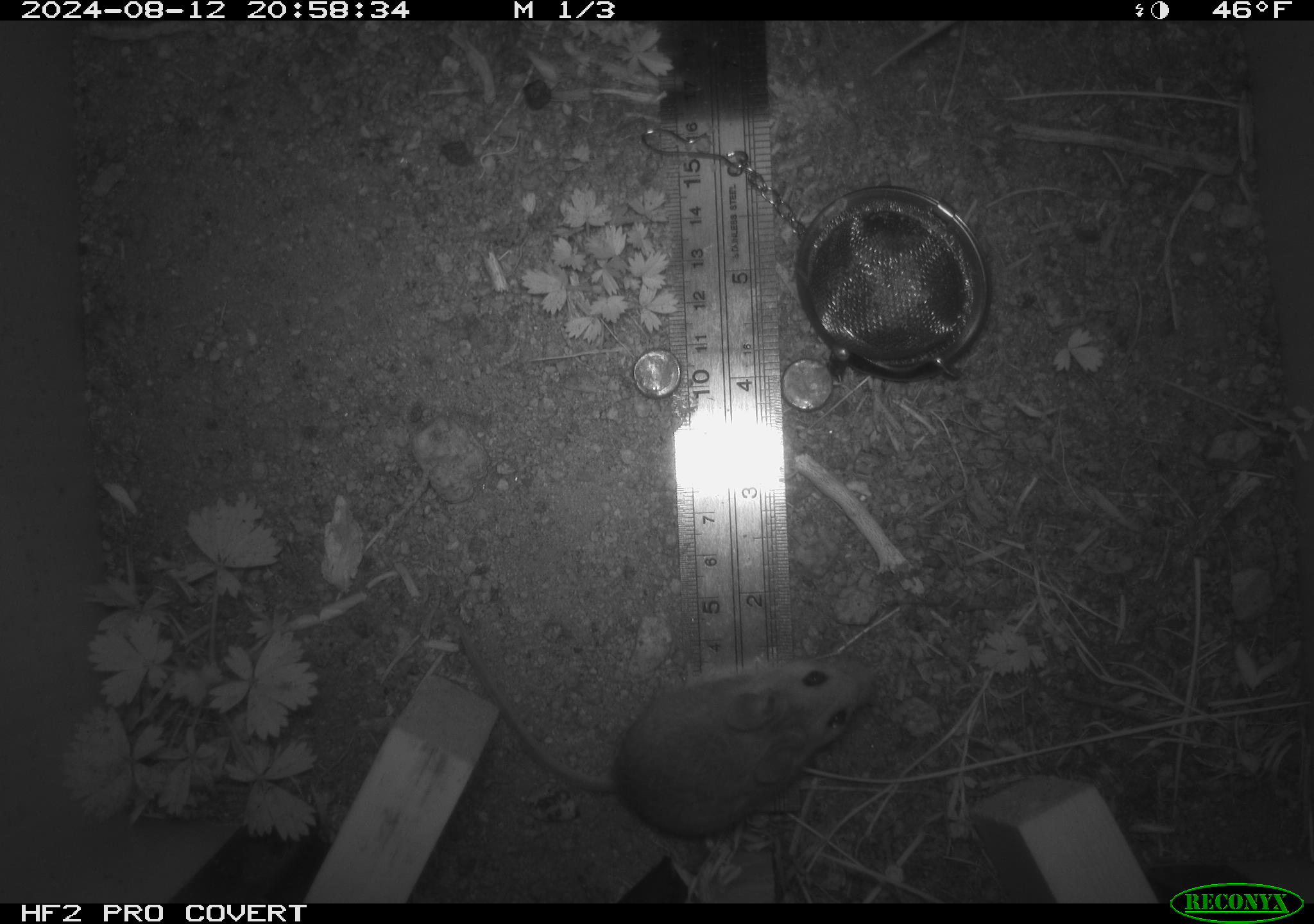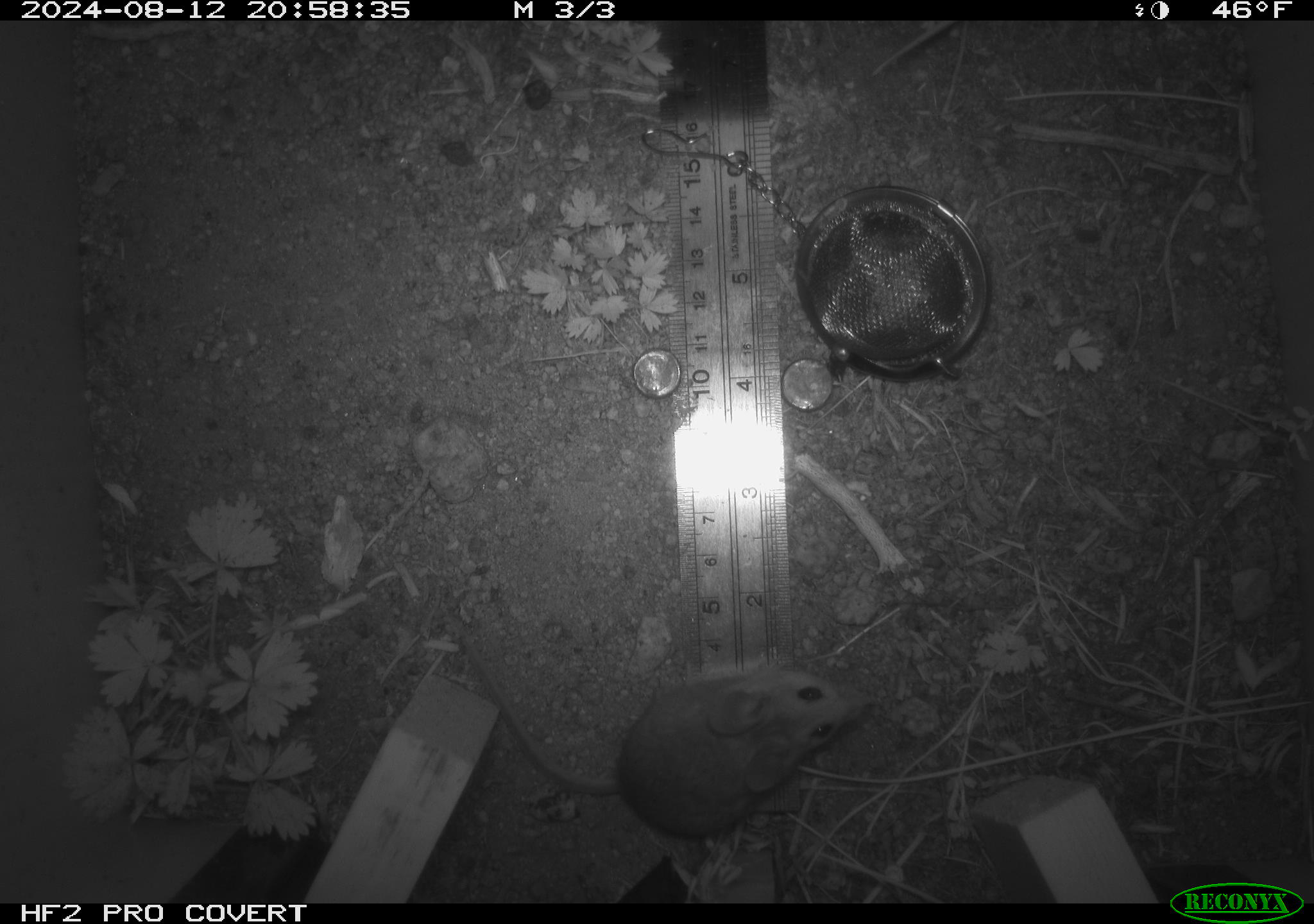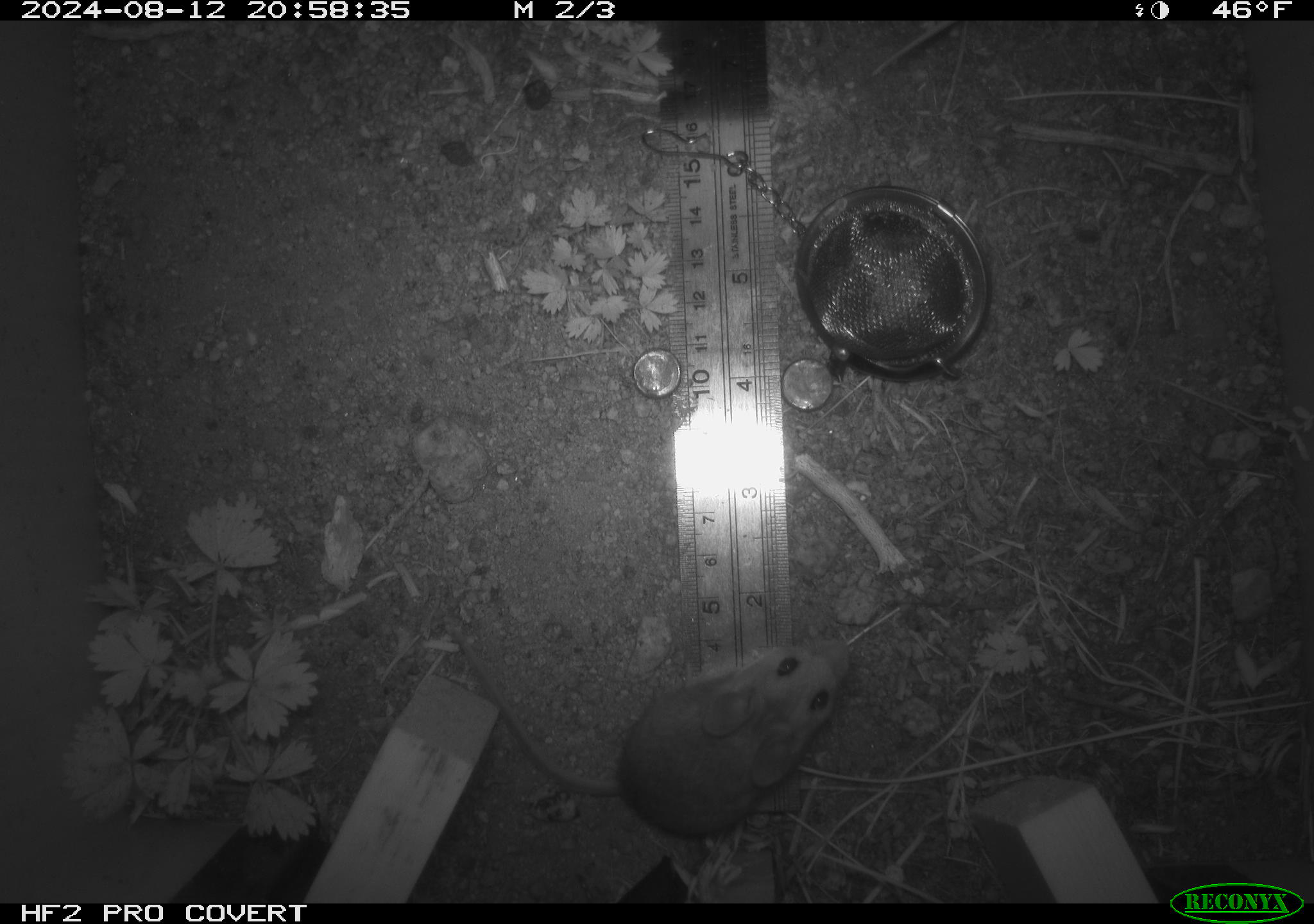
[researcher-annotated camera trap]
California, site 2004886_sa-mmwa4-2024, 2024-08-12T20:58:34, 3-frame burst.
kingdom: Animalia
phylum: Chordata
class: Mammalia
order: Rodentia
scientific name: Rodentia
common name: mouse species